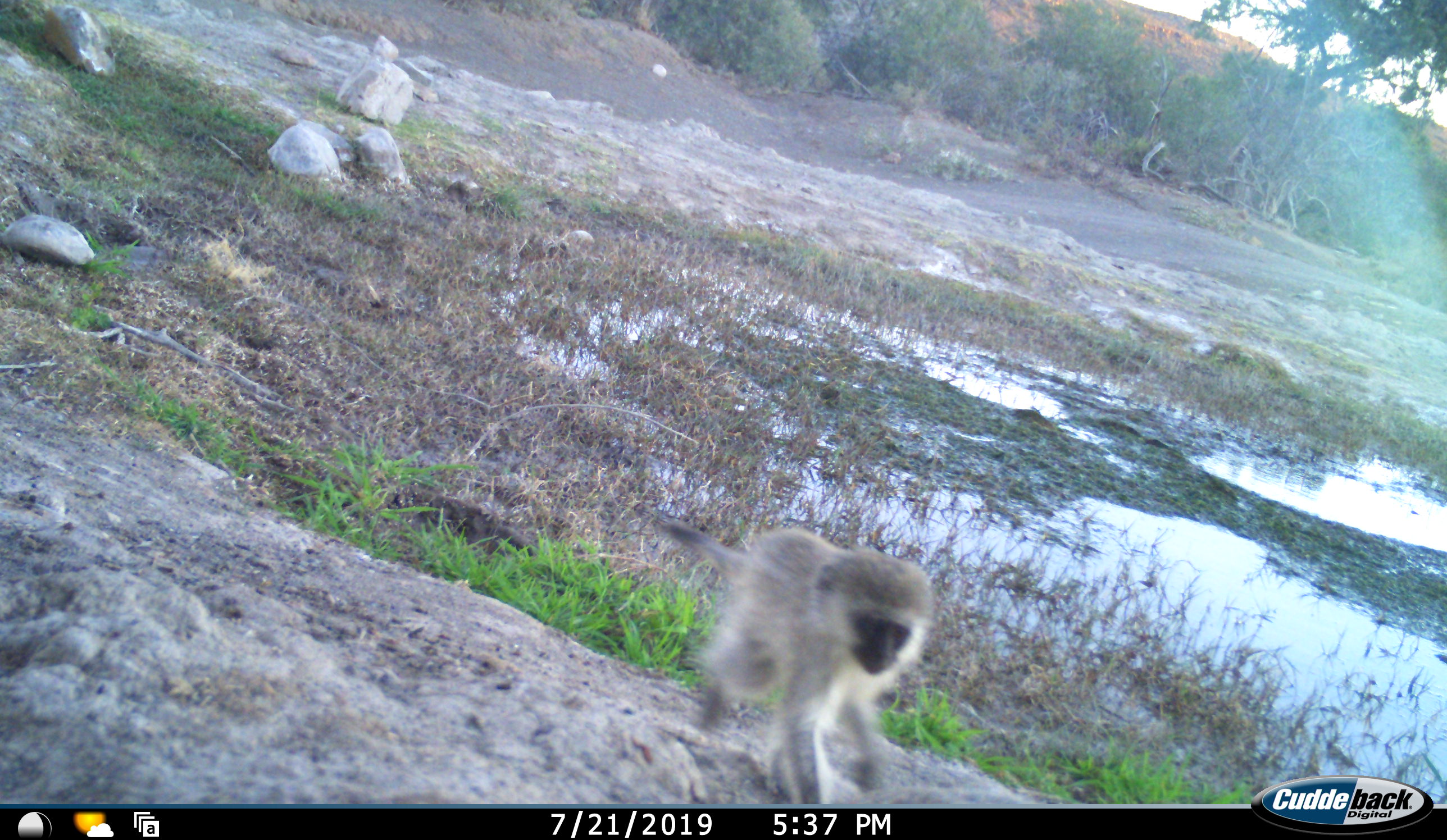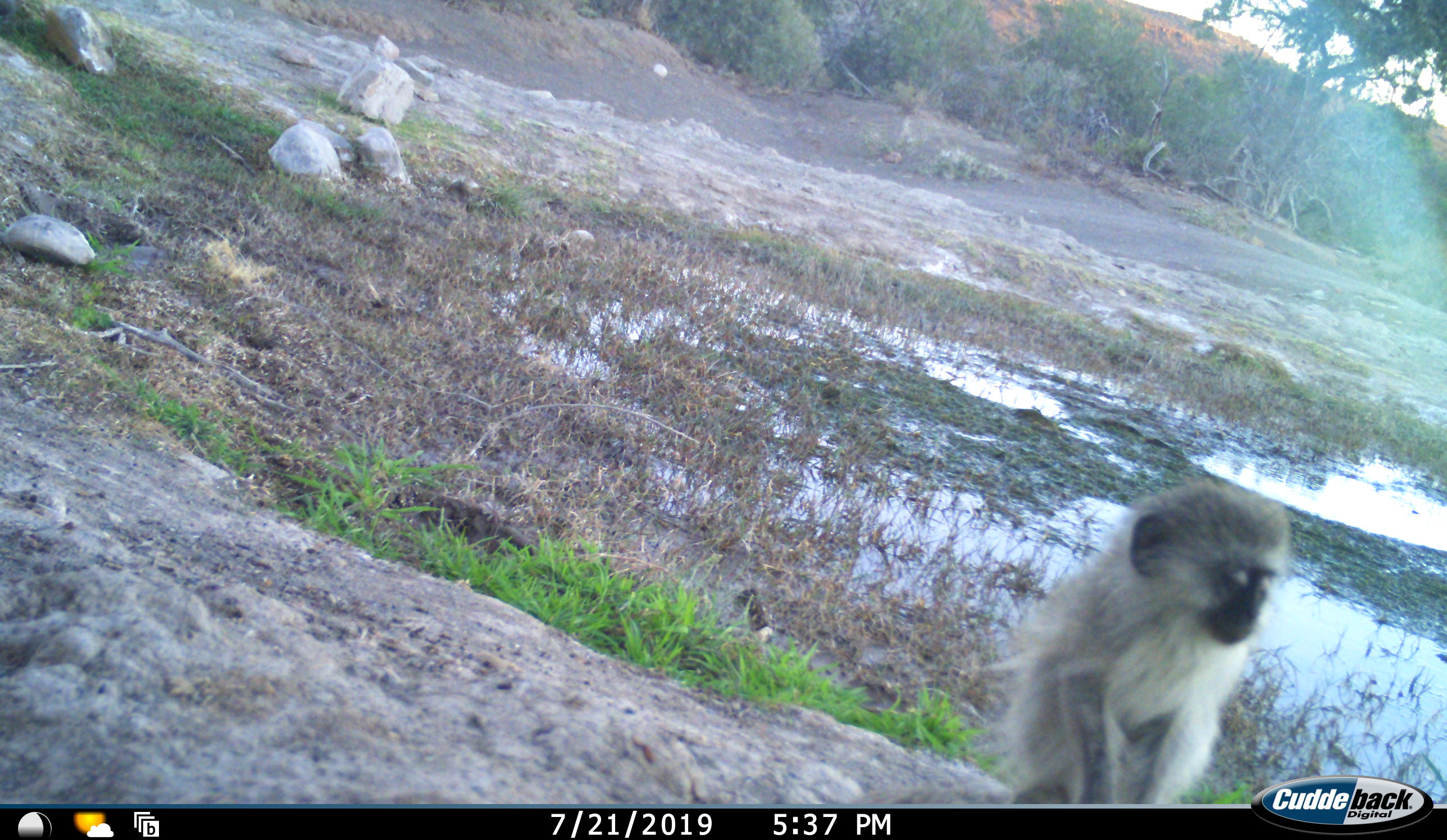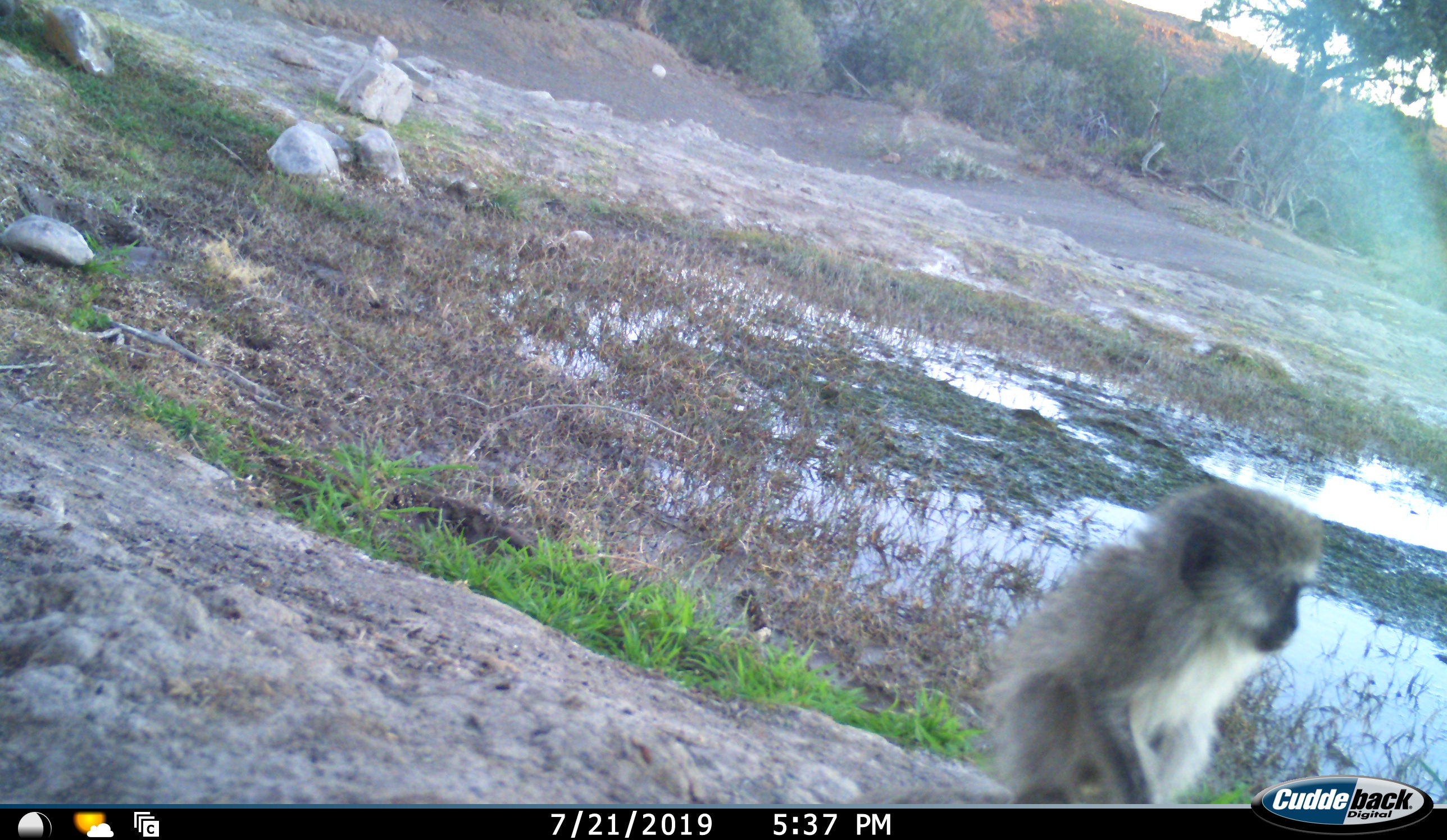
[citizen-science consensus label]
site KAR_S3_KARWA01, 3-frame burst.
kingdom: Animalia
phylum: Chordata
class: Mammalia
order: Primates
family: Cercopithecidae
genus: Chlorocebus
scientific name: Chlorocebus pygerythrus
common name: vervet monkey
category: monkeyvervet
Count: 1.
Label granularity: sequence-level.